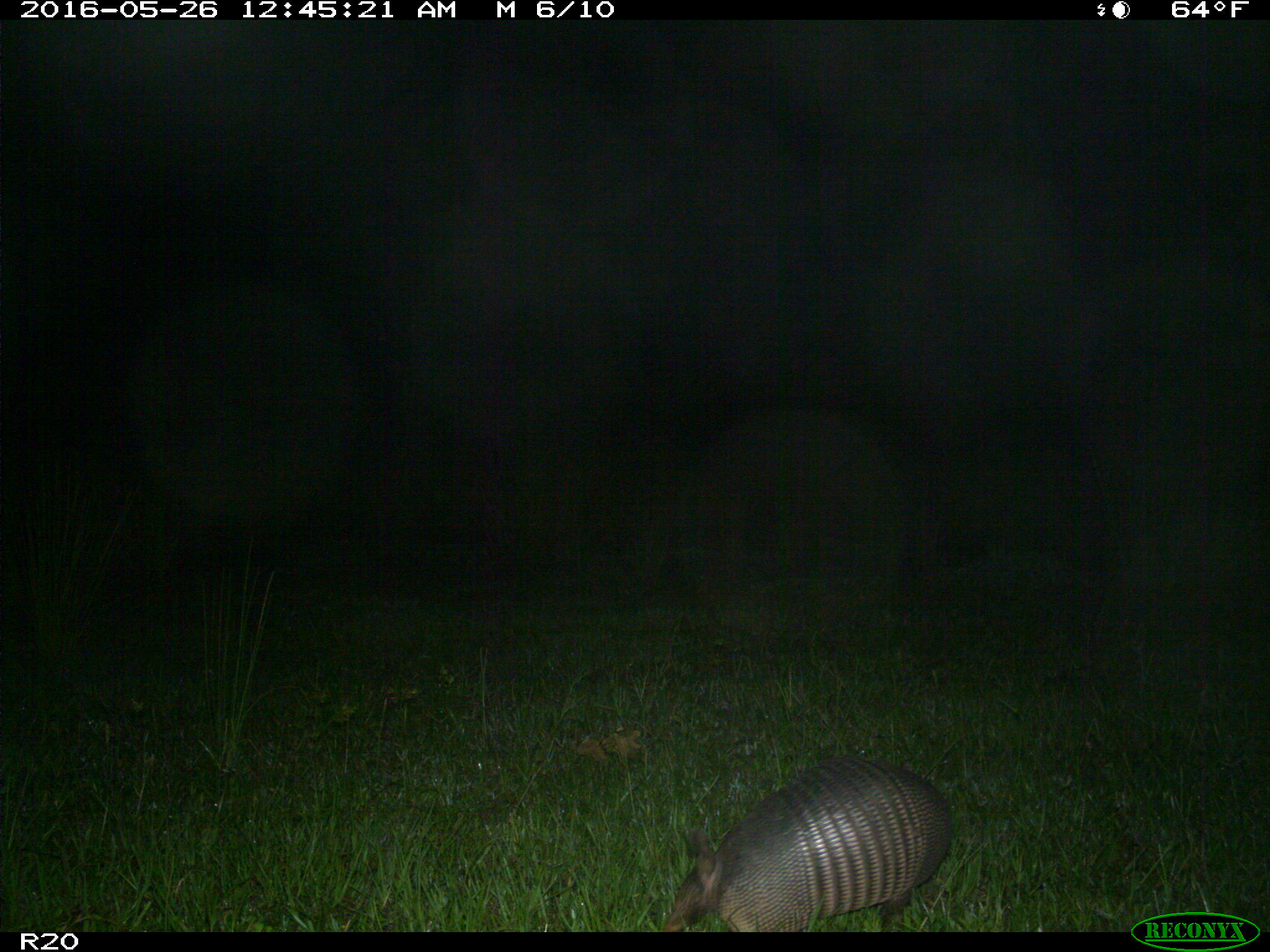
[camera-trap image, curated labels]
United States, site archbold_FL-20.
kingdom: Animalia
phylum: Chordata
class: Mammalia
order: Cingulata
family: Dasypodidae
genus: Dasypus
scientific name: Dasypus novemcinctus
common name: nine-banded armadillo